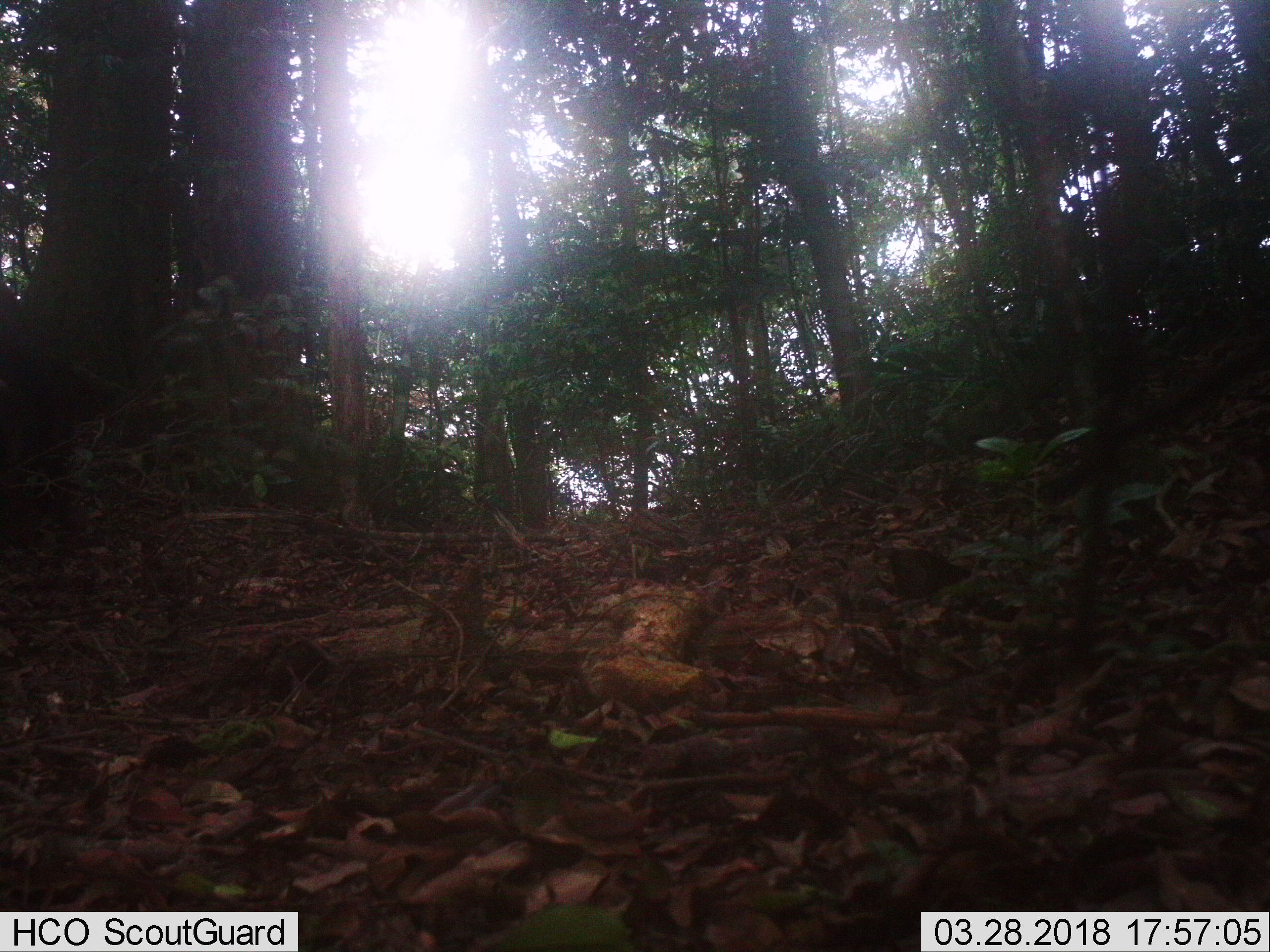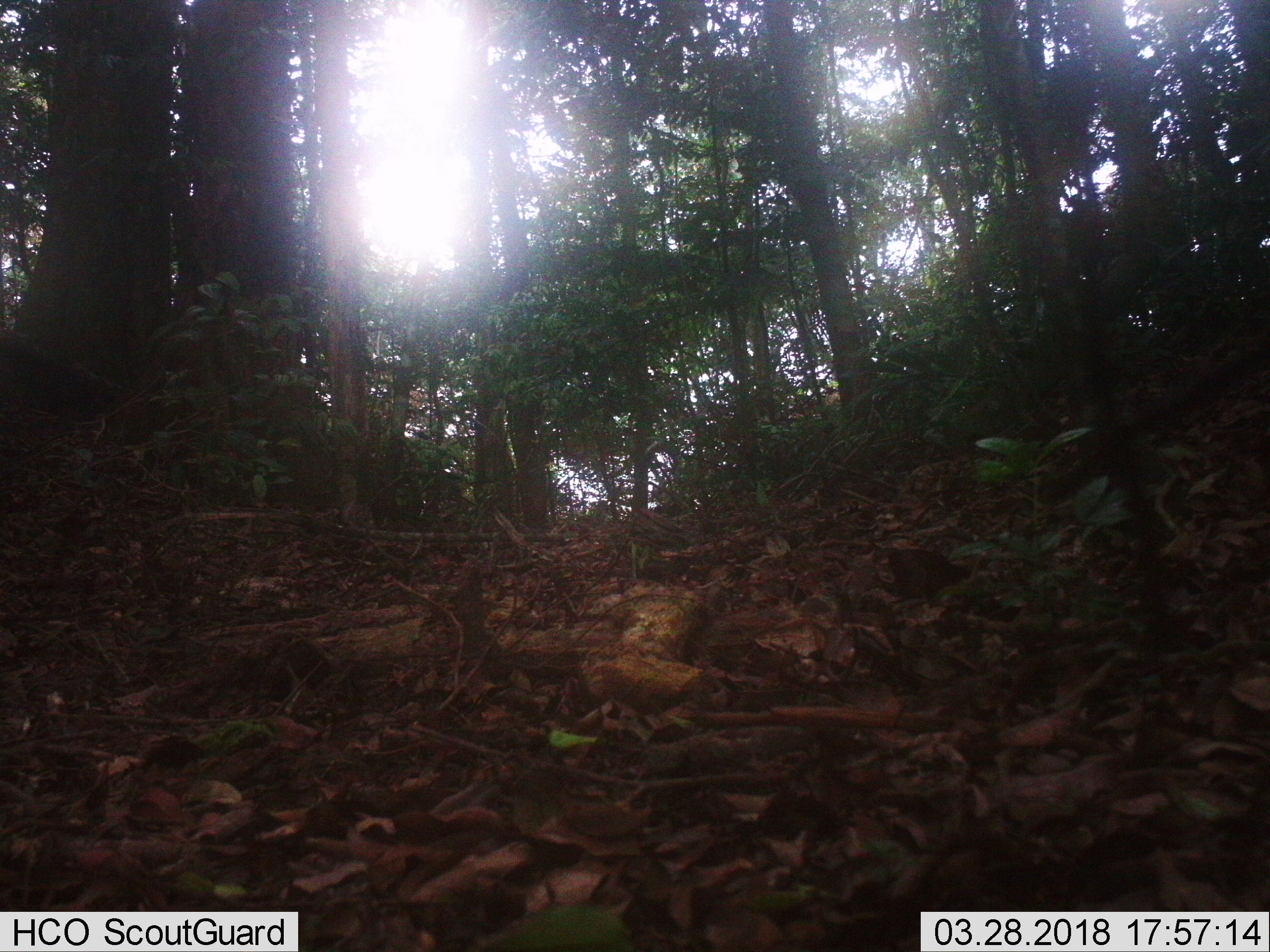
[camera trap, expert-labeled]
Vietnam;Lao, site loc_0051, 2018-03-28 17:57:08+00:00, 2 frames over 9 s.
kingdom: Animalia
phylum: Chordata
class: Mammalia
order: Artiodactyla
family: Suidae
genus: Sus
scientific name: Sus scrofa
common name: eurasian wild pig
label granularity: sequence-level